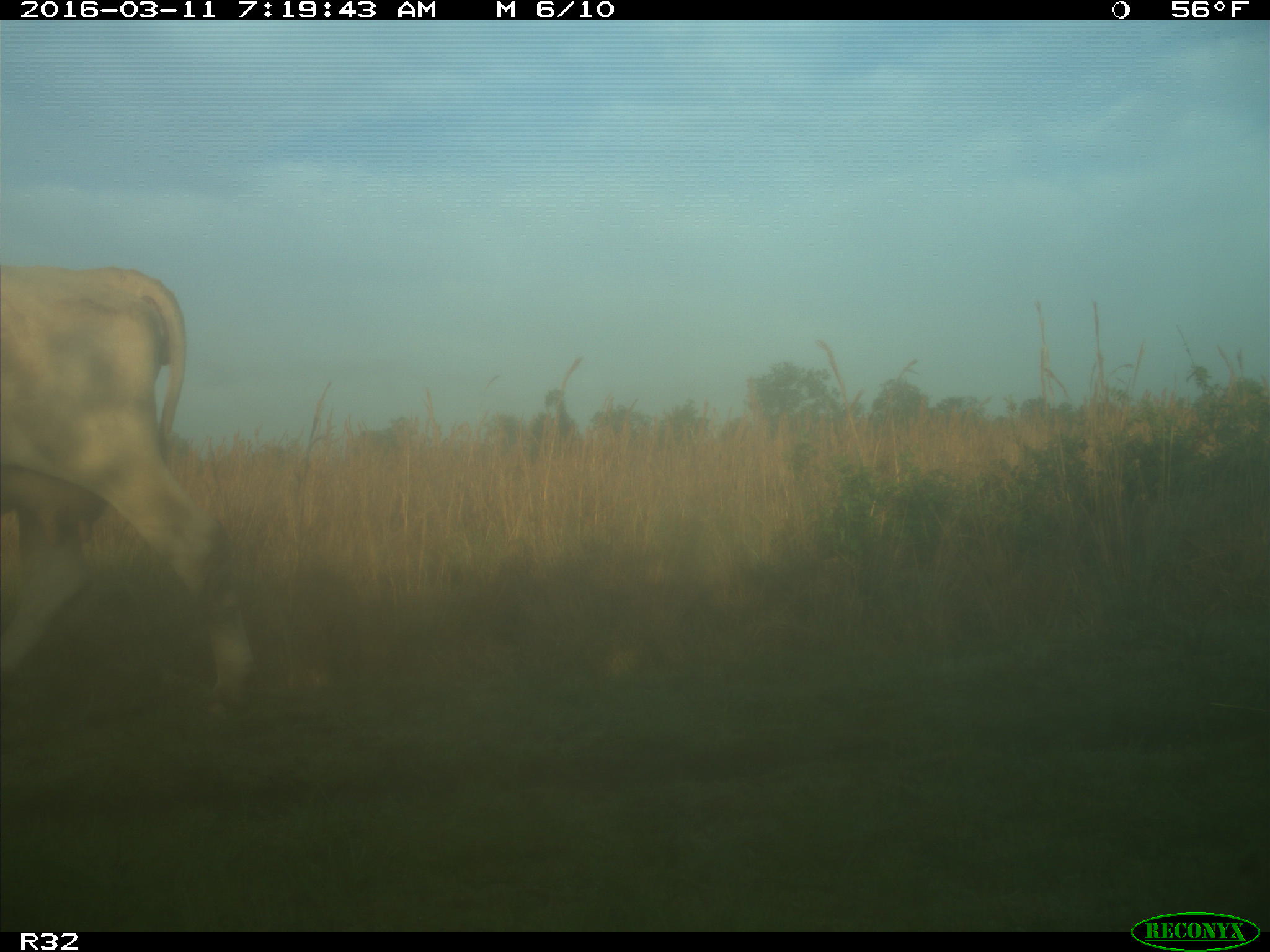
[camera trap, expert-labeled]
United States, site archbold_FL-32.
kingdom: Animalia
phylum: Chordata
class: Mammalia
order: Artiodactyla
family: Bovidae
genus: Bos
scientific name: Bos taurus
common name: domestic cow